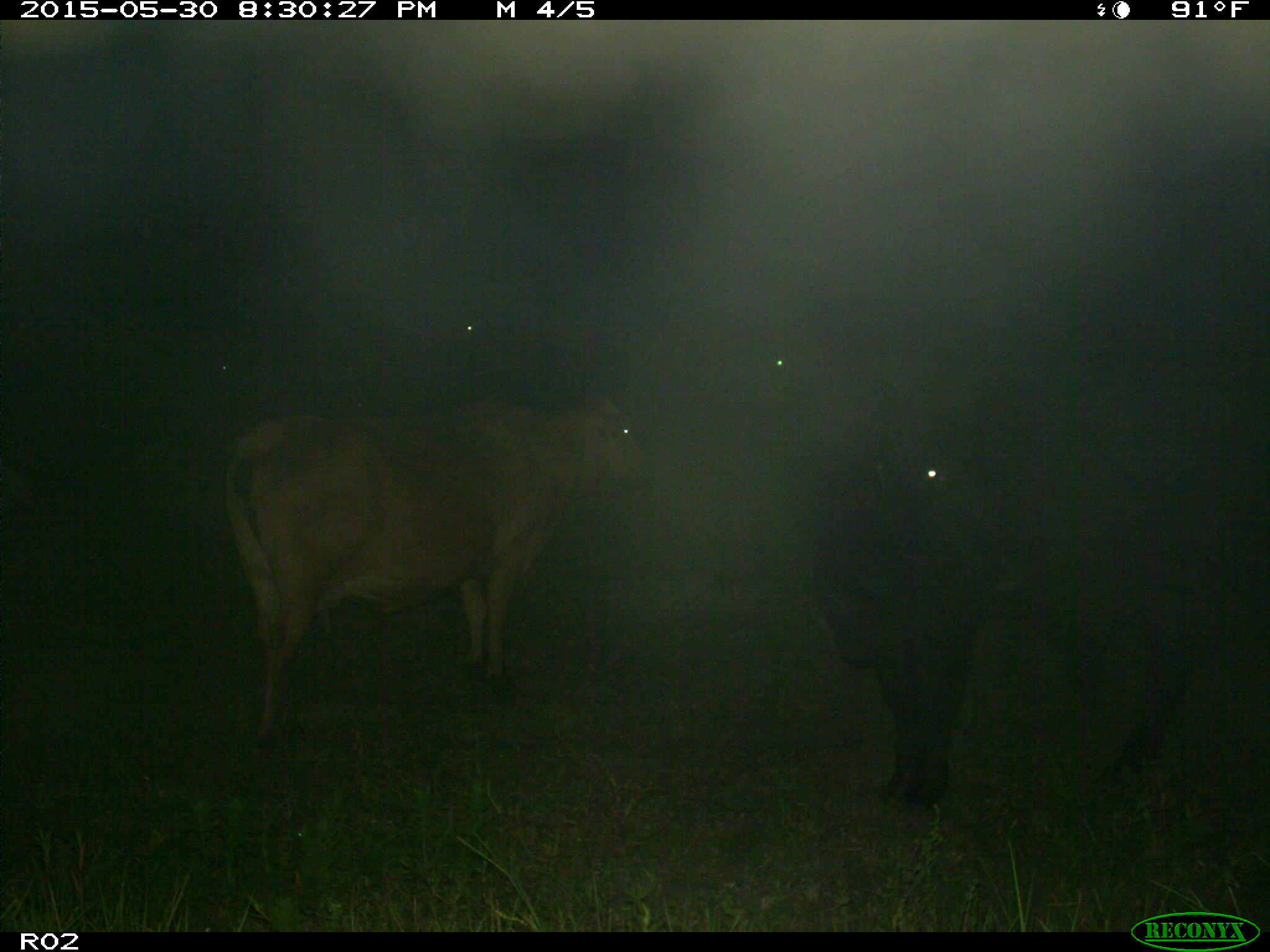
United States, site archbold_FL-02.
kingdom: Animalia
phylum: Chordata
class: Mammalia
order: Artiodactyla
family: Bovidae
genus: Bos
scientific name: Bos taurus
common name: domestic cow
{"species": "Bos taurus (domestic cow)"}